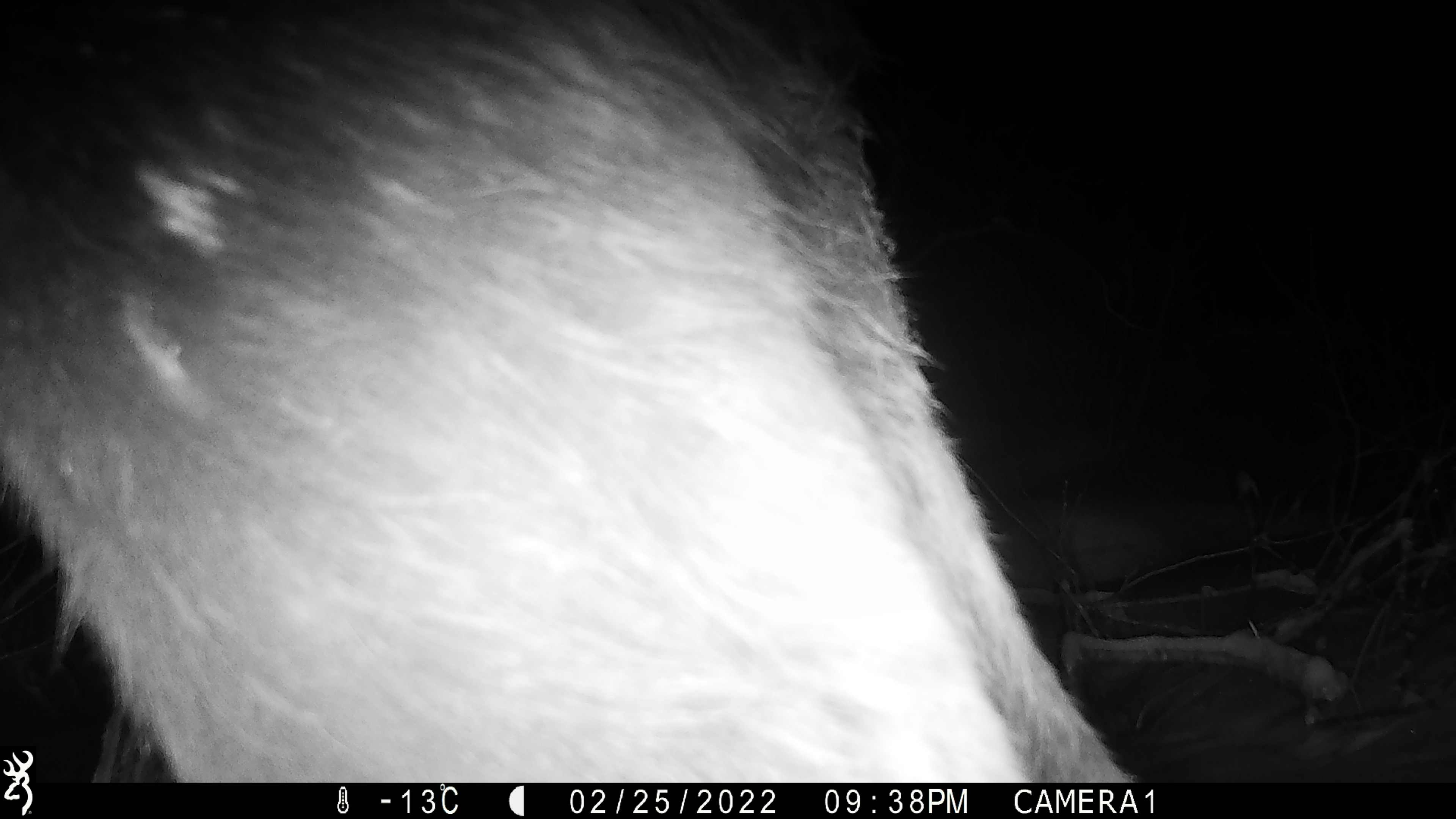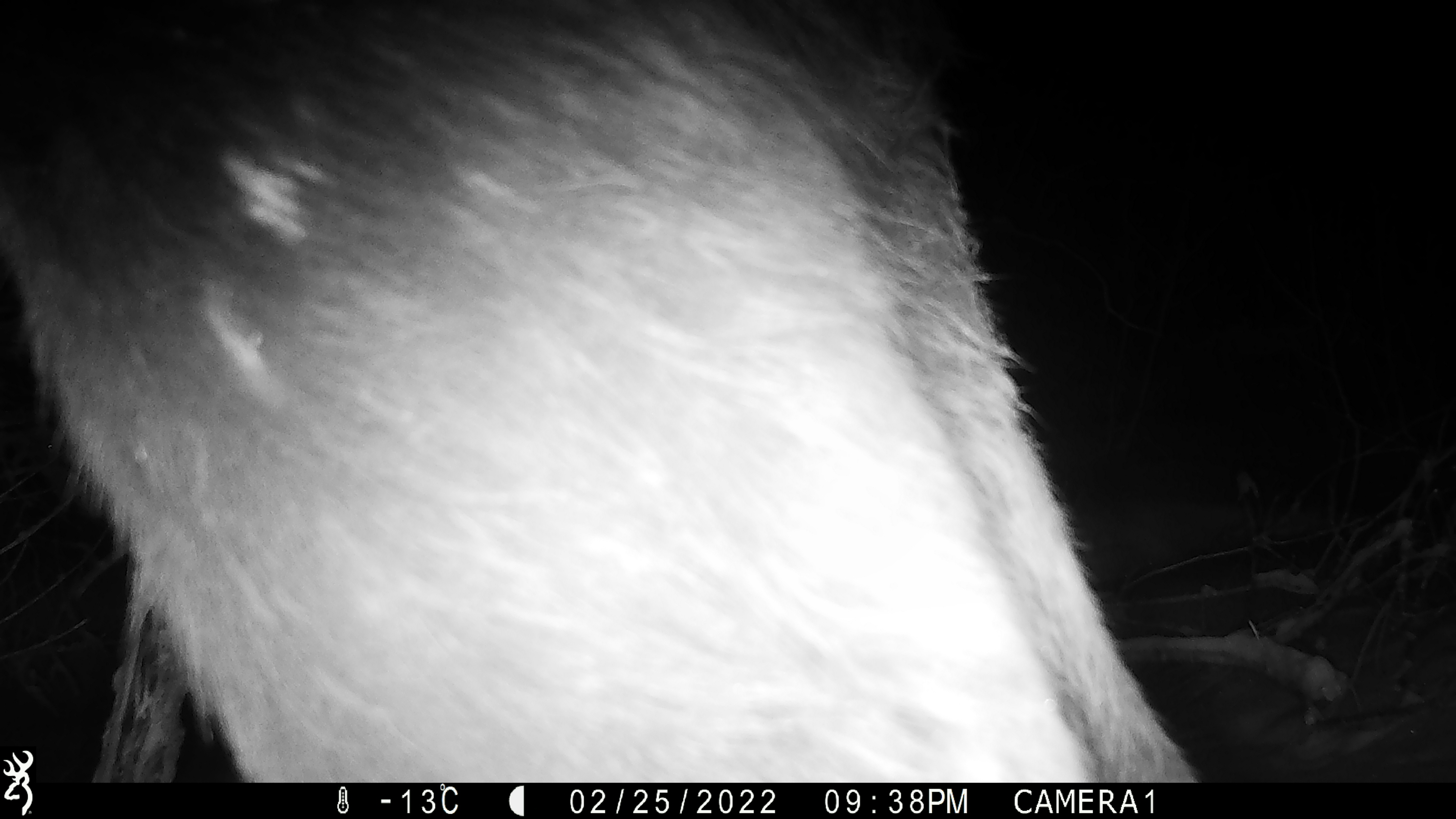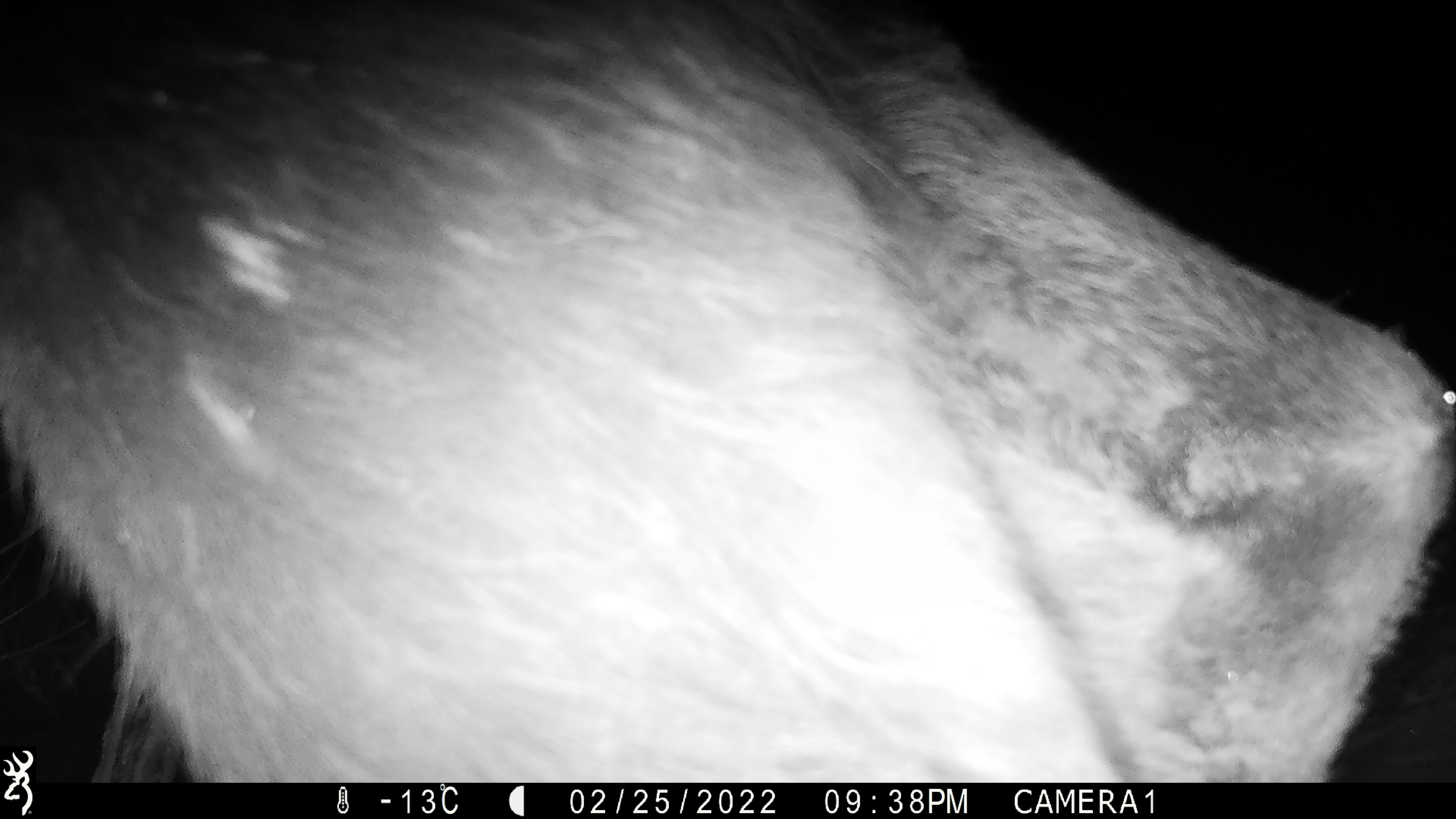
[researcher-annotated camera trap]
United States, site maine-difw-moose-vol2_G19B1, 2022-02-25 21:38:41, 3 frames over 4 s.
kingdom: Animalia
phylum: Chordata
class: Mammalia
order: Artiodactyla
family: Cervidae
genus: Alces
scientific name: Alces alces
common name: moose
Moose (Alces alces).